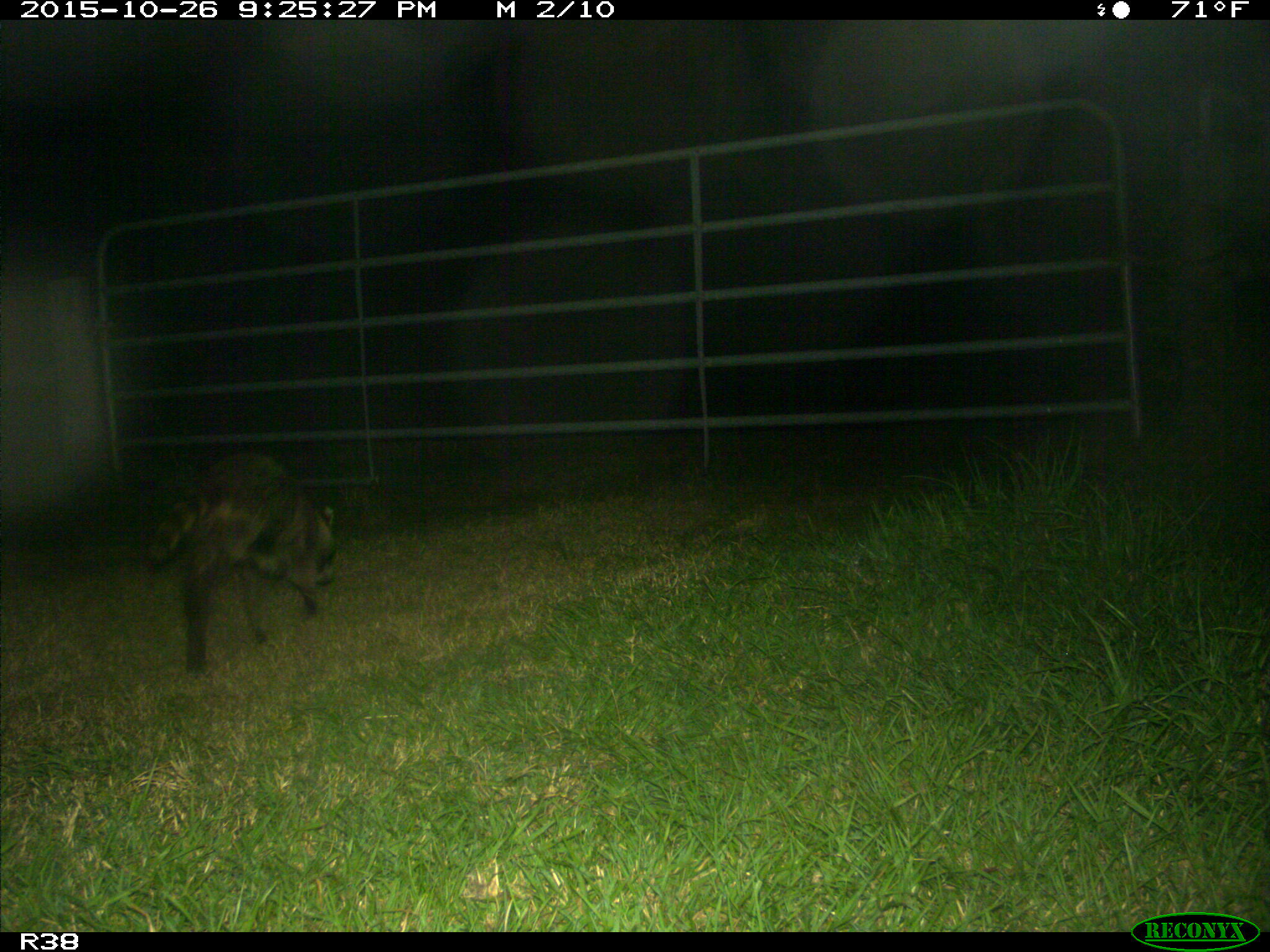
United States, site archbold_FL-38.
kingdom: Animalia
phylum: Chordata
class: Mammalia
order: Carnivora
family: Procyonidae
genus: Procyon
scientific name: Procyon lotor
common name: common raccoon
Procyon lotor (common raccoon).